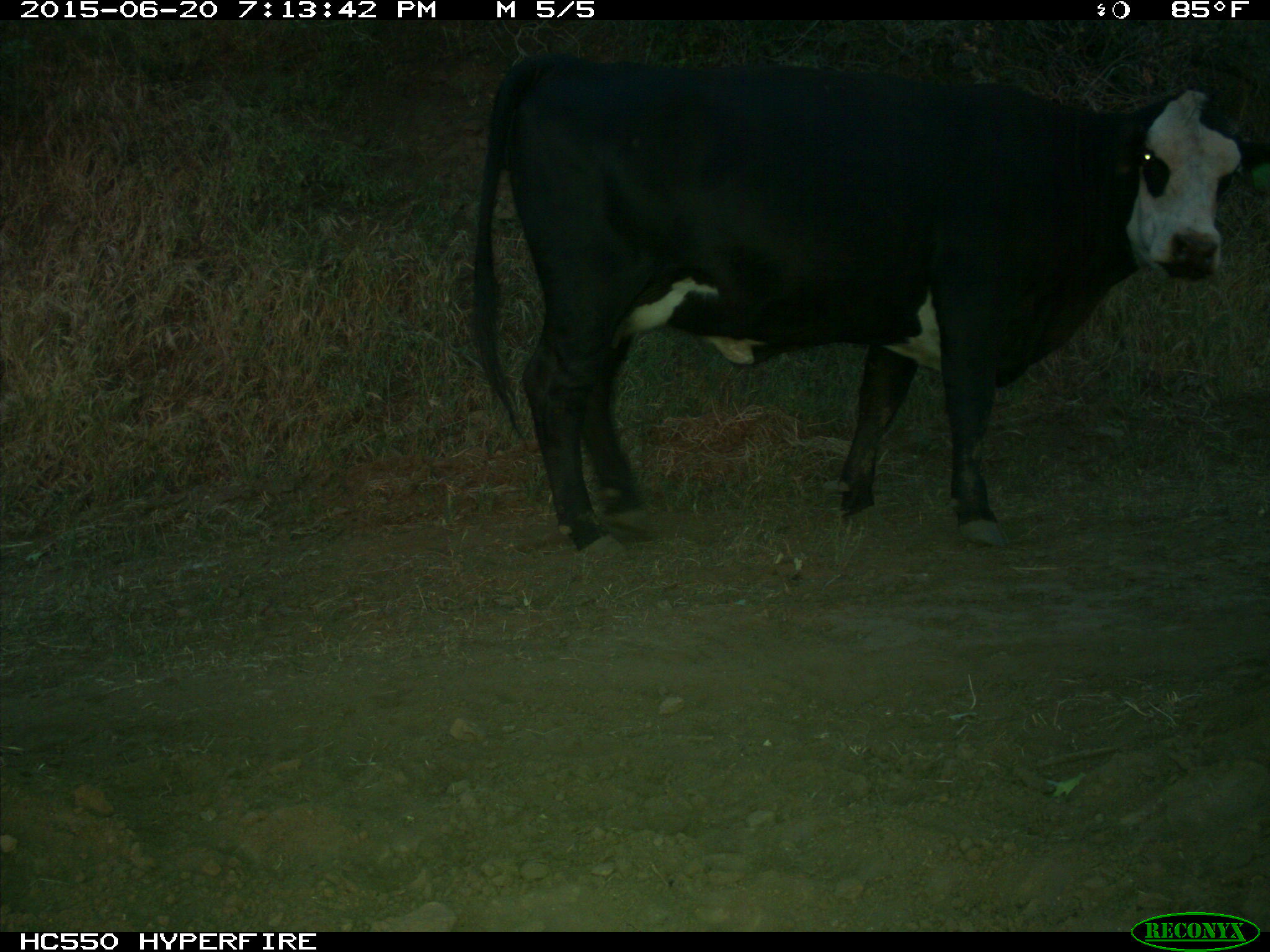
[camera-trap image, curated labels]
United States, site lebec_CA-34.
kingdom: Animalia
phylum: Chordata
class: Mammalia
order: Artiodactyla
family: Bovidae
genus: Bos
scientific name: Bos taurus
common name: domestic cow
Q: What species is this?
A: Bos taurus (domestic cow).